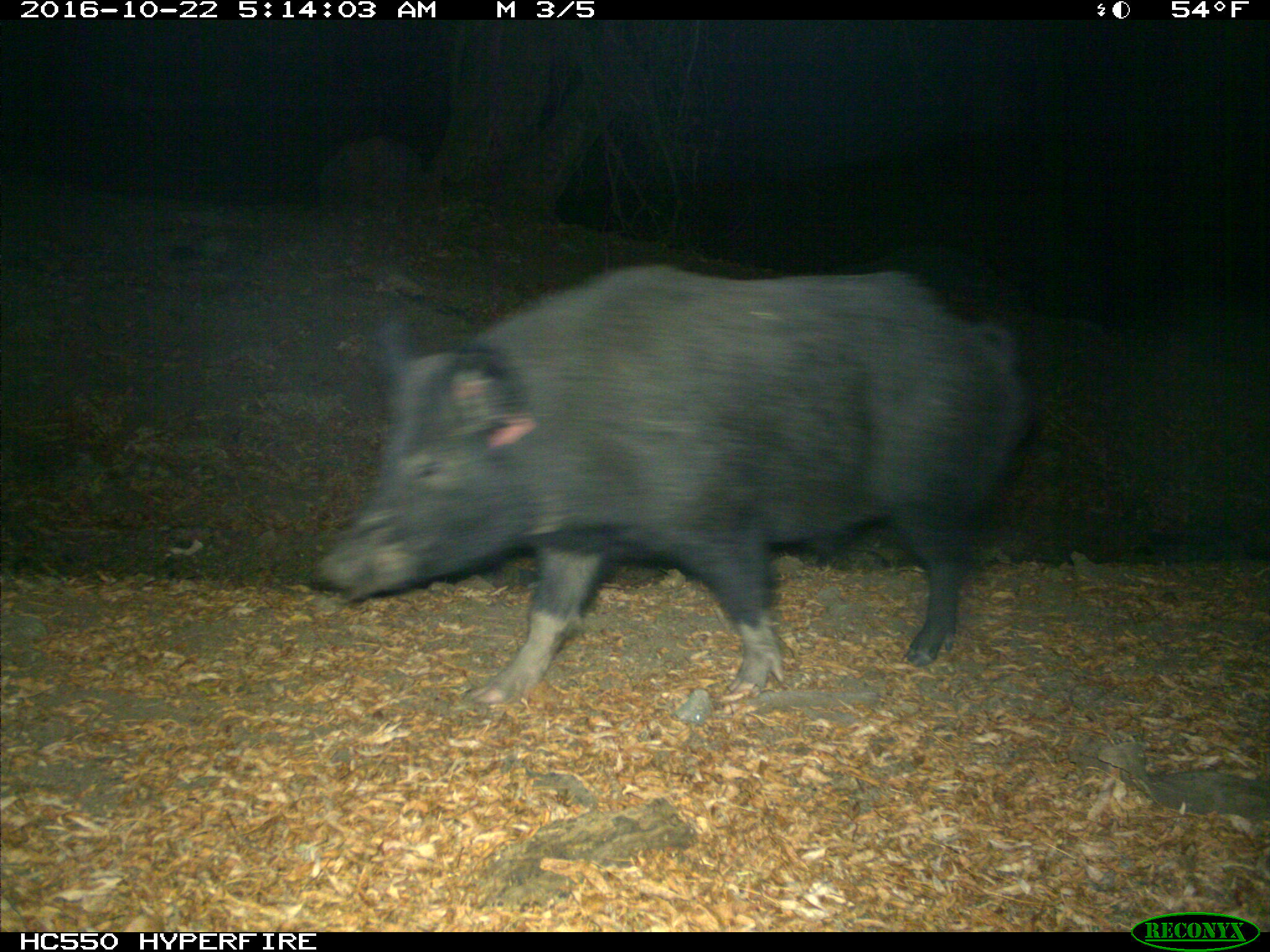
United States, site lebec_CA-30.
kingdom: Animalia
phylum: Chordata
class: Mammalia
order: Artiodactyla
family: Suidae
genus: Sus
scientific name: Sus scrofa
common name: wild boar